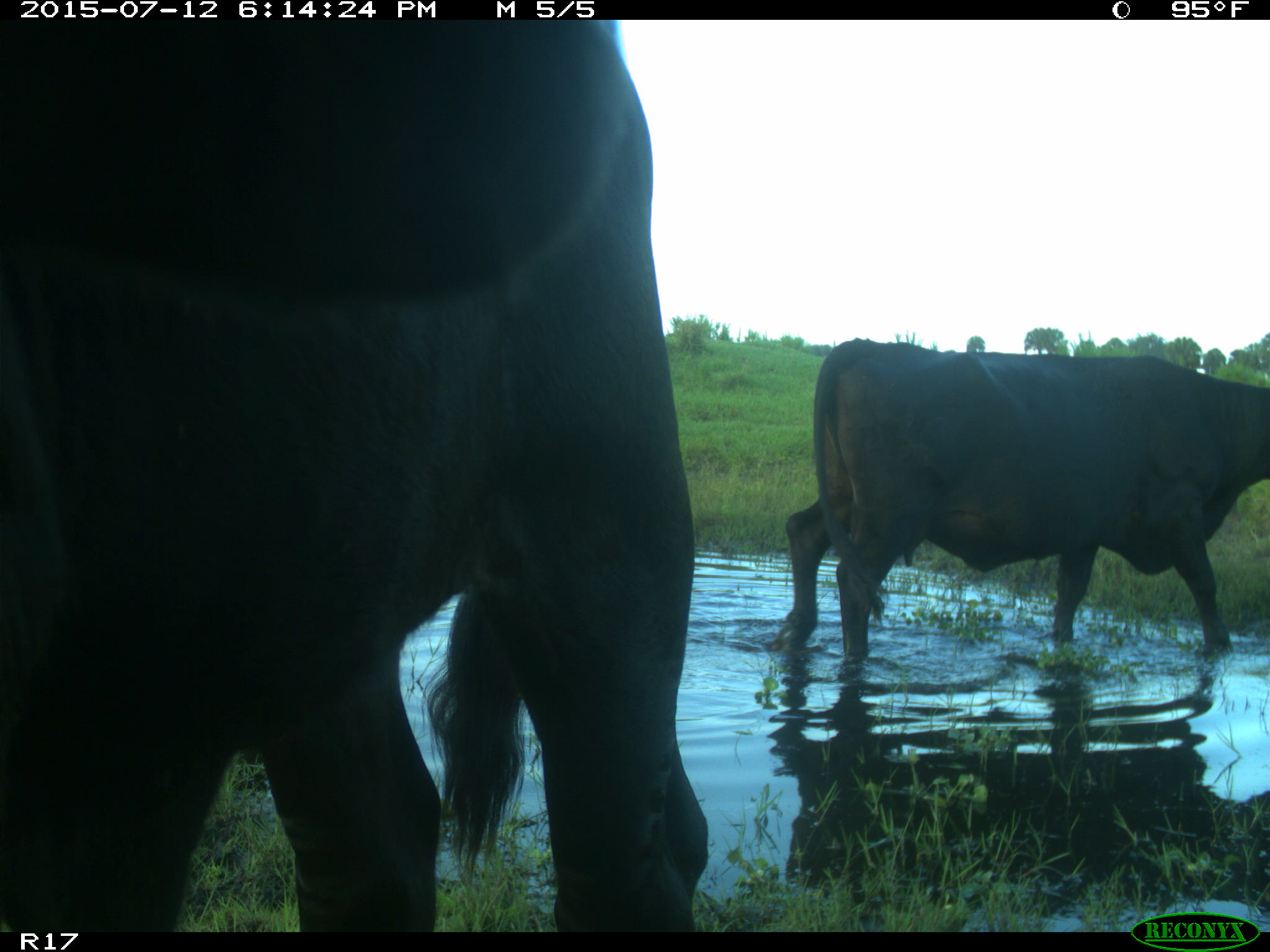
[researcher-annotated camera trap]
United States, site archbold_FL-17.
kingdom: Animalia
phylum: Chordata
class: Mammalia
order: Artiodactyla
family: Bovidae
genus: Bos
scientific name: Bos taurus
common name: domestic cow